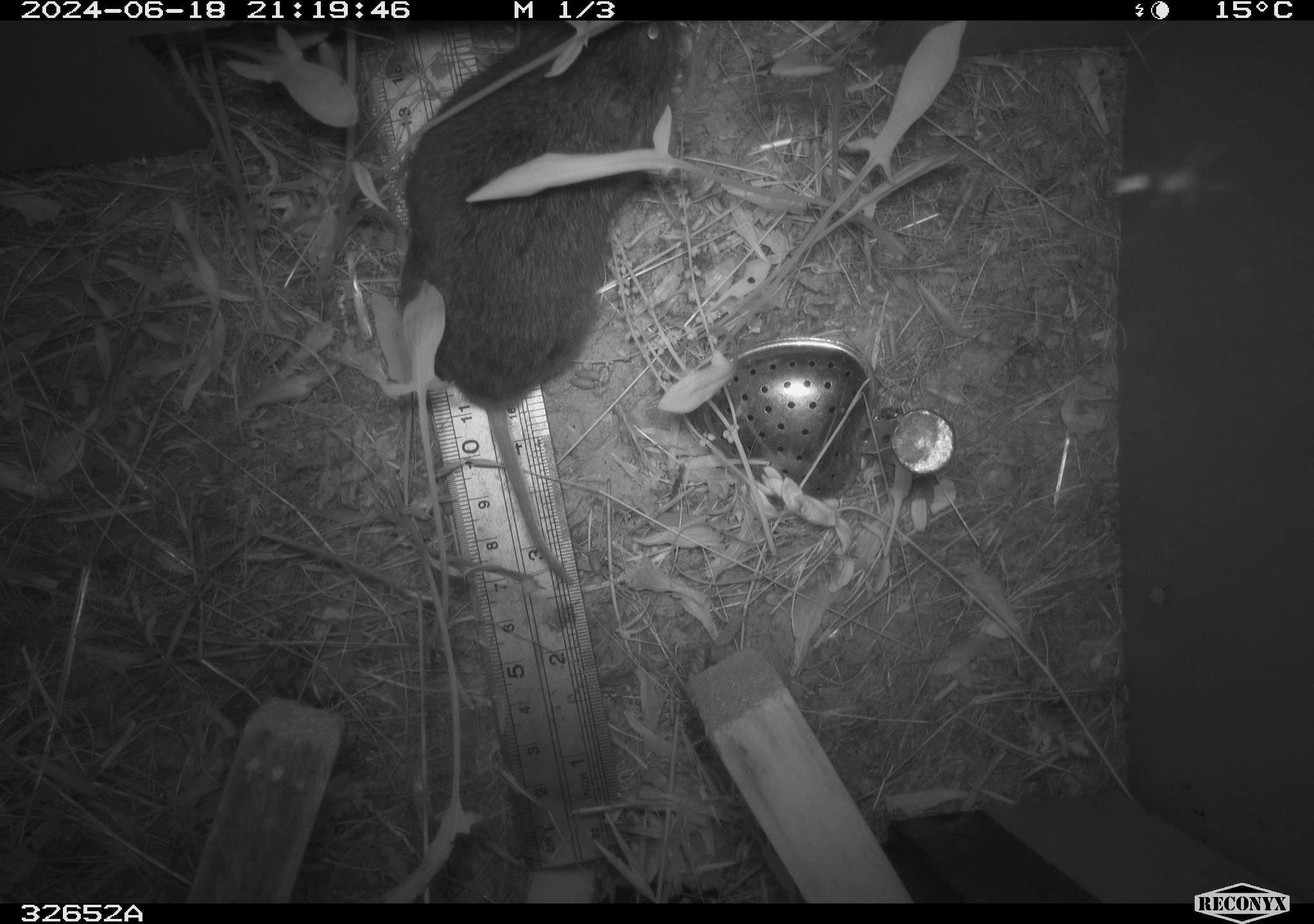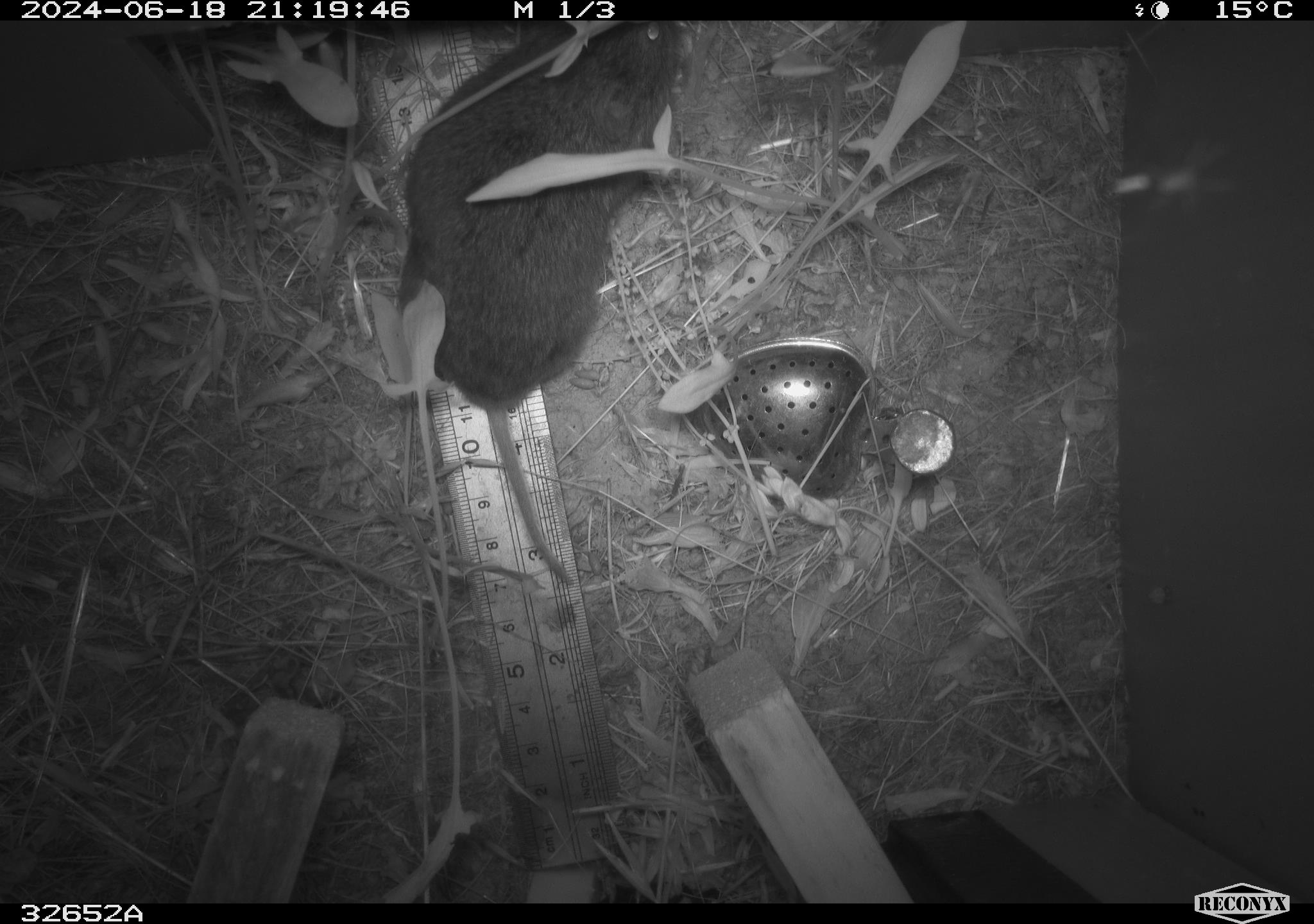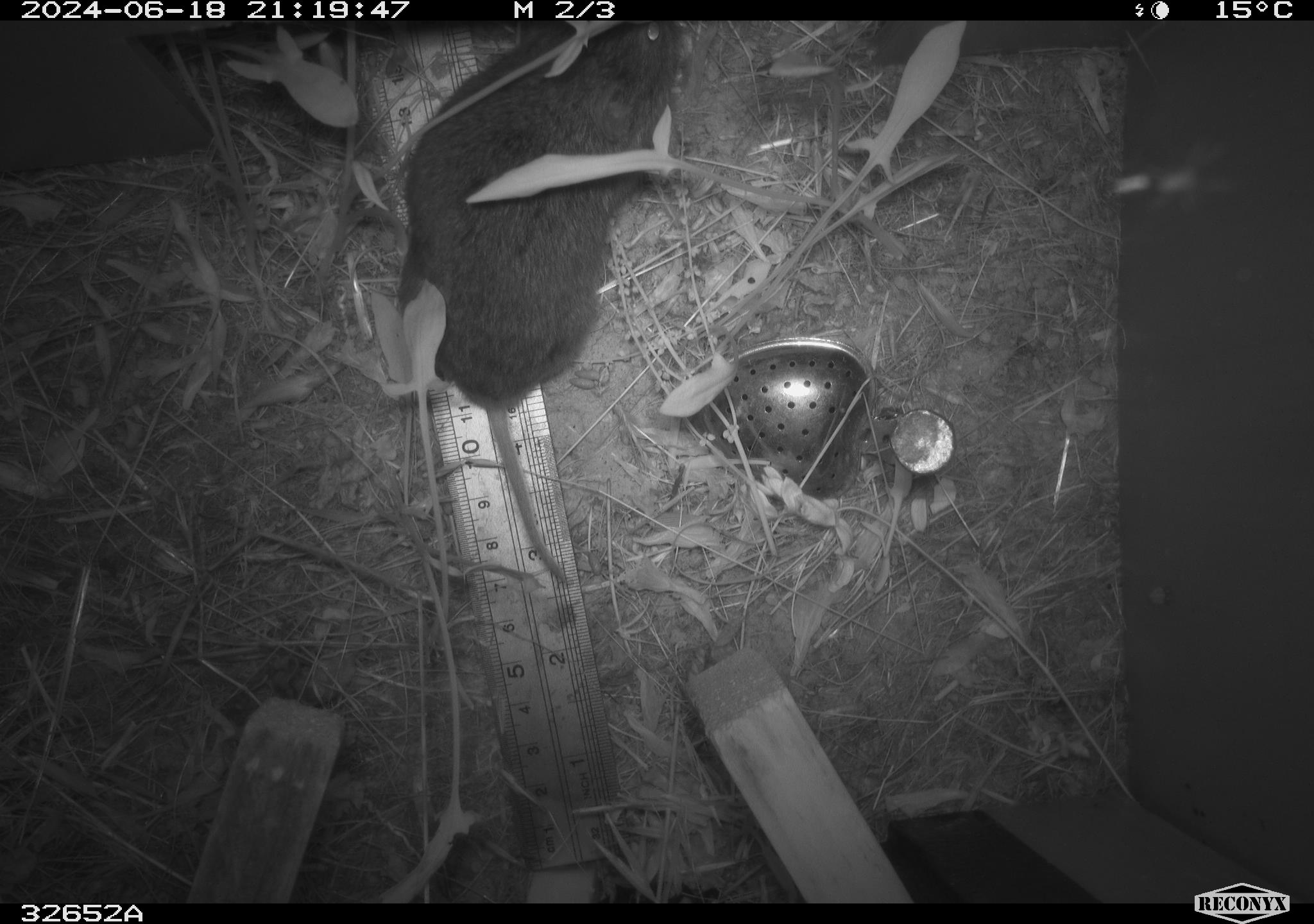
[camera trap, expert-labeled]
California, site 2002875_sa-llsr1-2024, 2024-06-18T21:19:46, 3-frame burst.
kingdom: Animalia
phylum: Chordata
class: Mammalia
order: Rodentia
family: Cricetidae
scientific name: Arvicolinae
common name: voles, lemmings, and muskrats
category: arvicolinae subfamily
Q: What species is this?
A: Arvicolinae subfamily (voles, lemmings, and muskrats) (Arvicolinae).